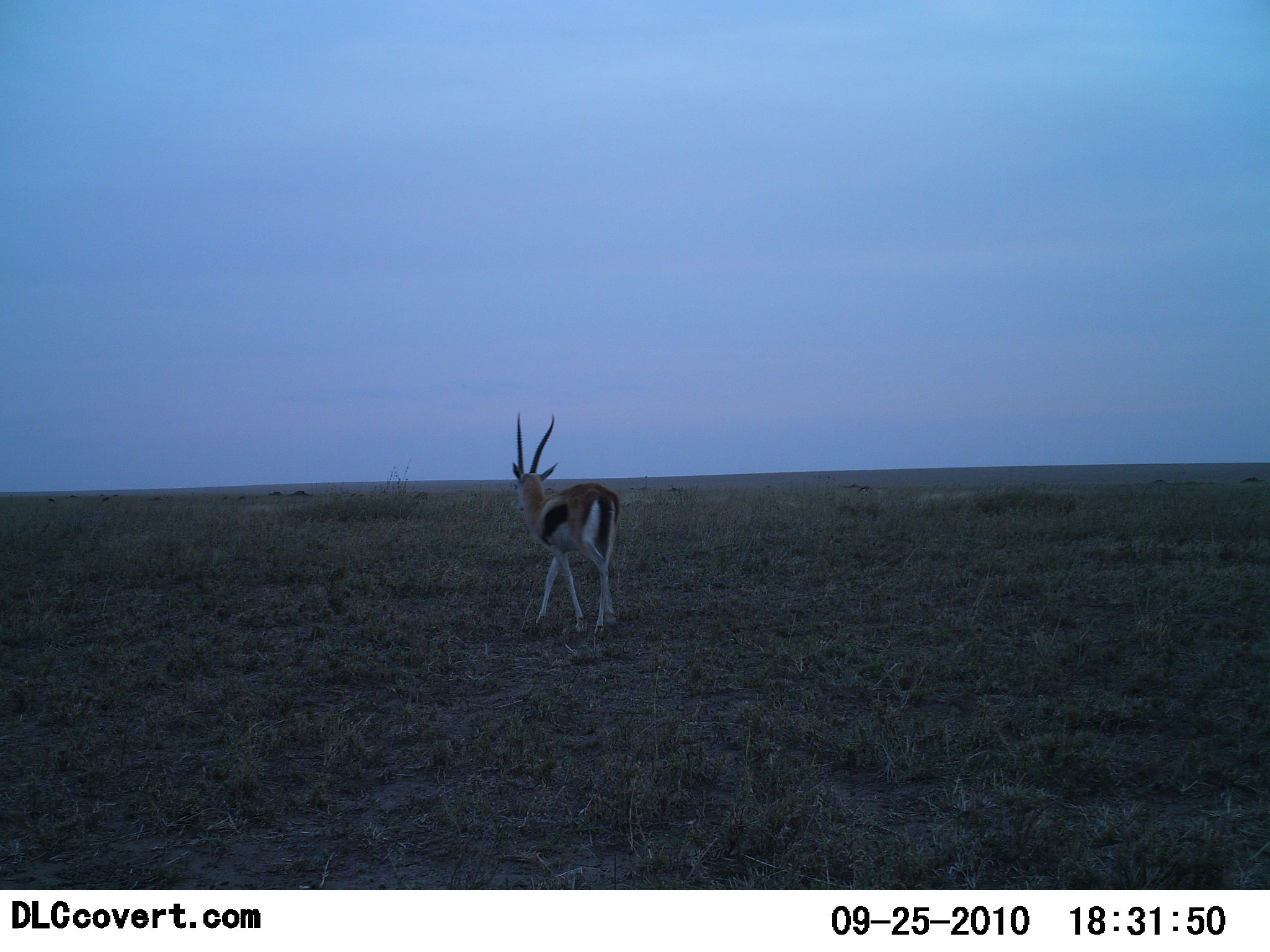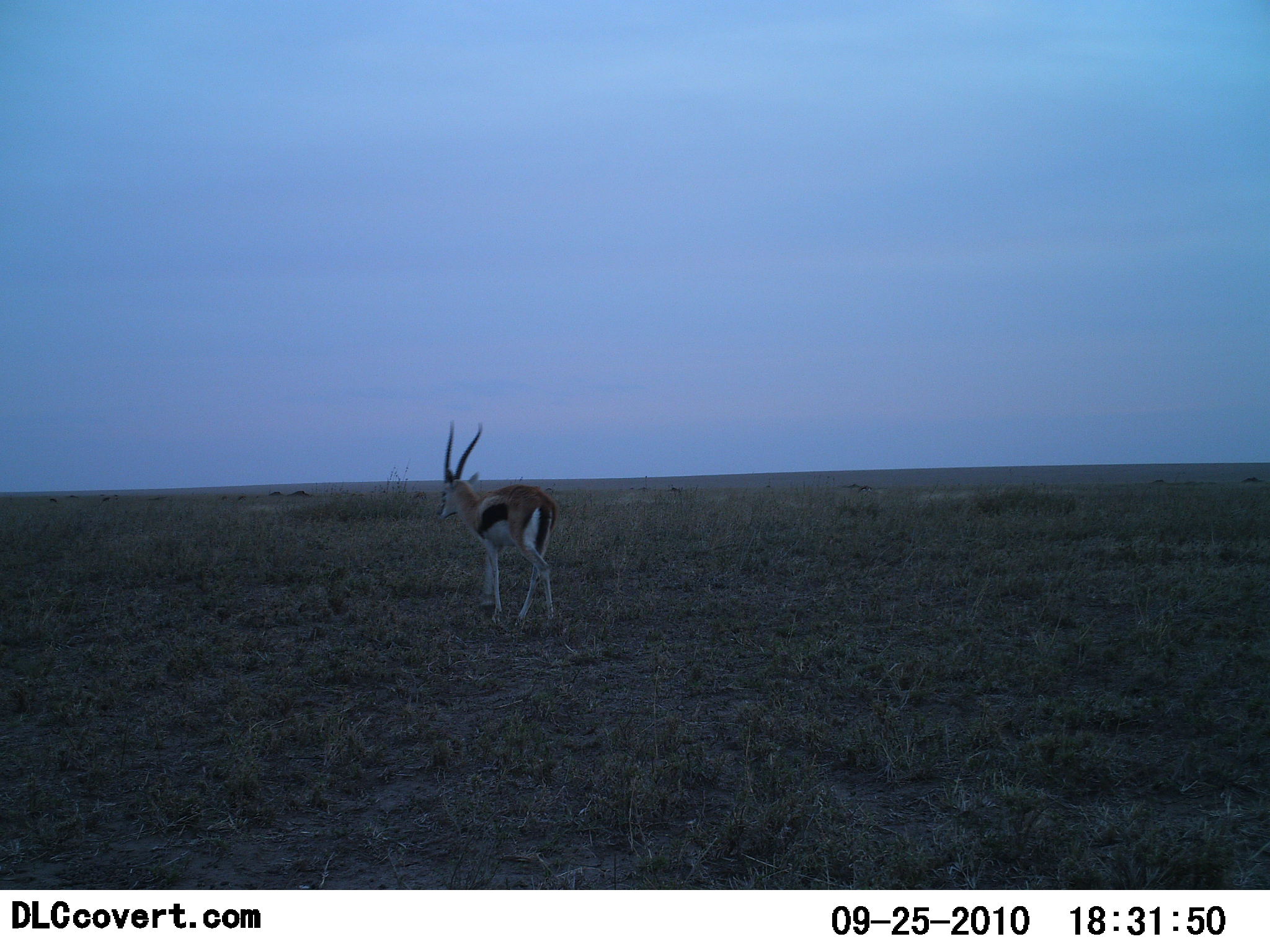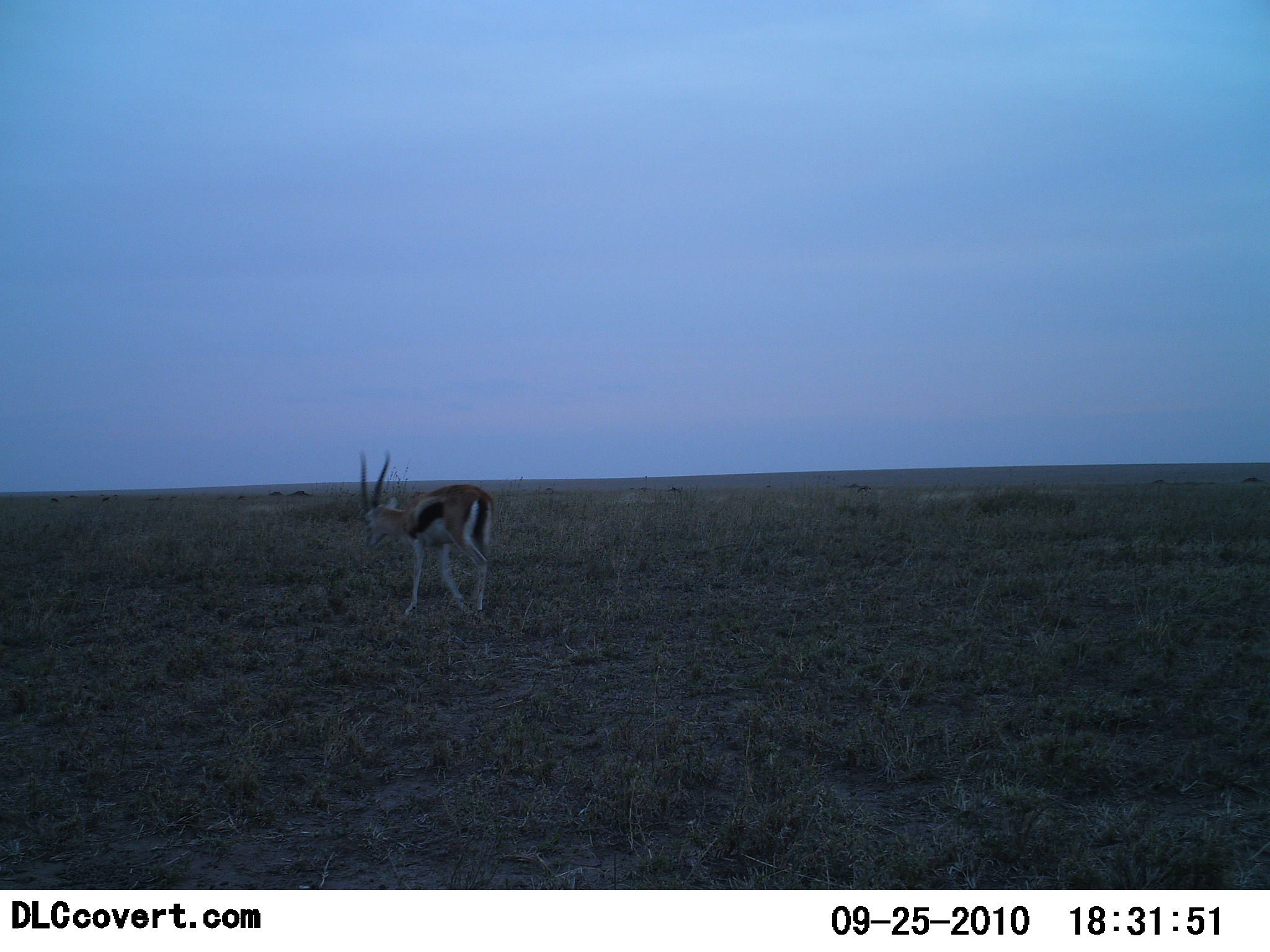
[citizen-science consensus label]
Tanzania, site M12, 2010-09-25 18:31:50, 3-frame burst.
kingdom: Animalia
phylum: Chordata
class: Mammalia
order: Artiodactyla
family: Bovidae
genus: Eudorcas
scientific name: Eudorcas thomsonii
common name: thomson's gazelle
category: gazellethomsons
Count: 1.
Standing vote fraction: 8%.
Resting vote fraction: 0%.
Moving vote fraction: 92%.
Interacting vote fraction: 0%.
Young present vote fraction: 0%.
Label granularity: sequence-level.